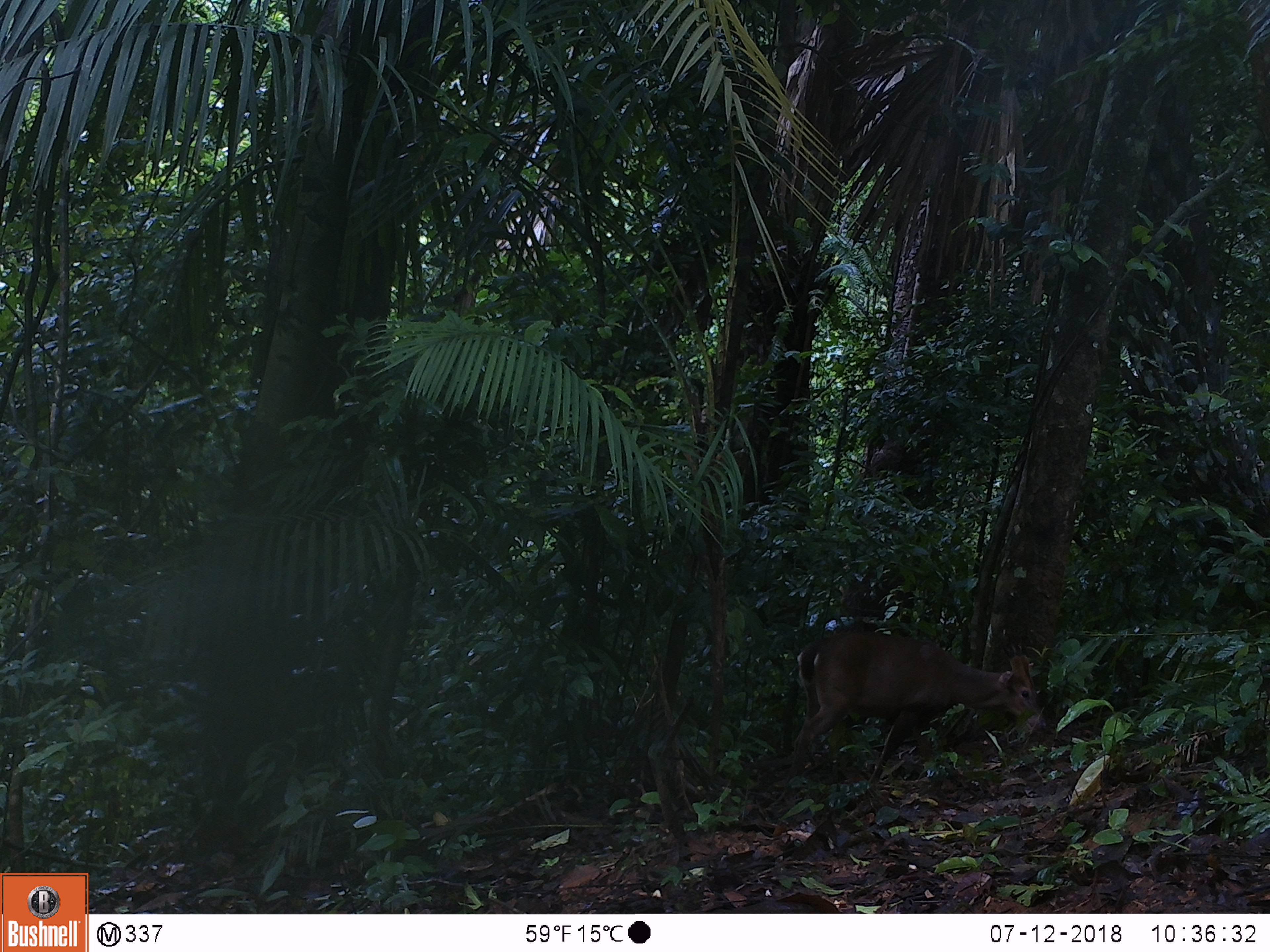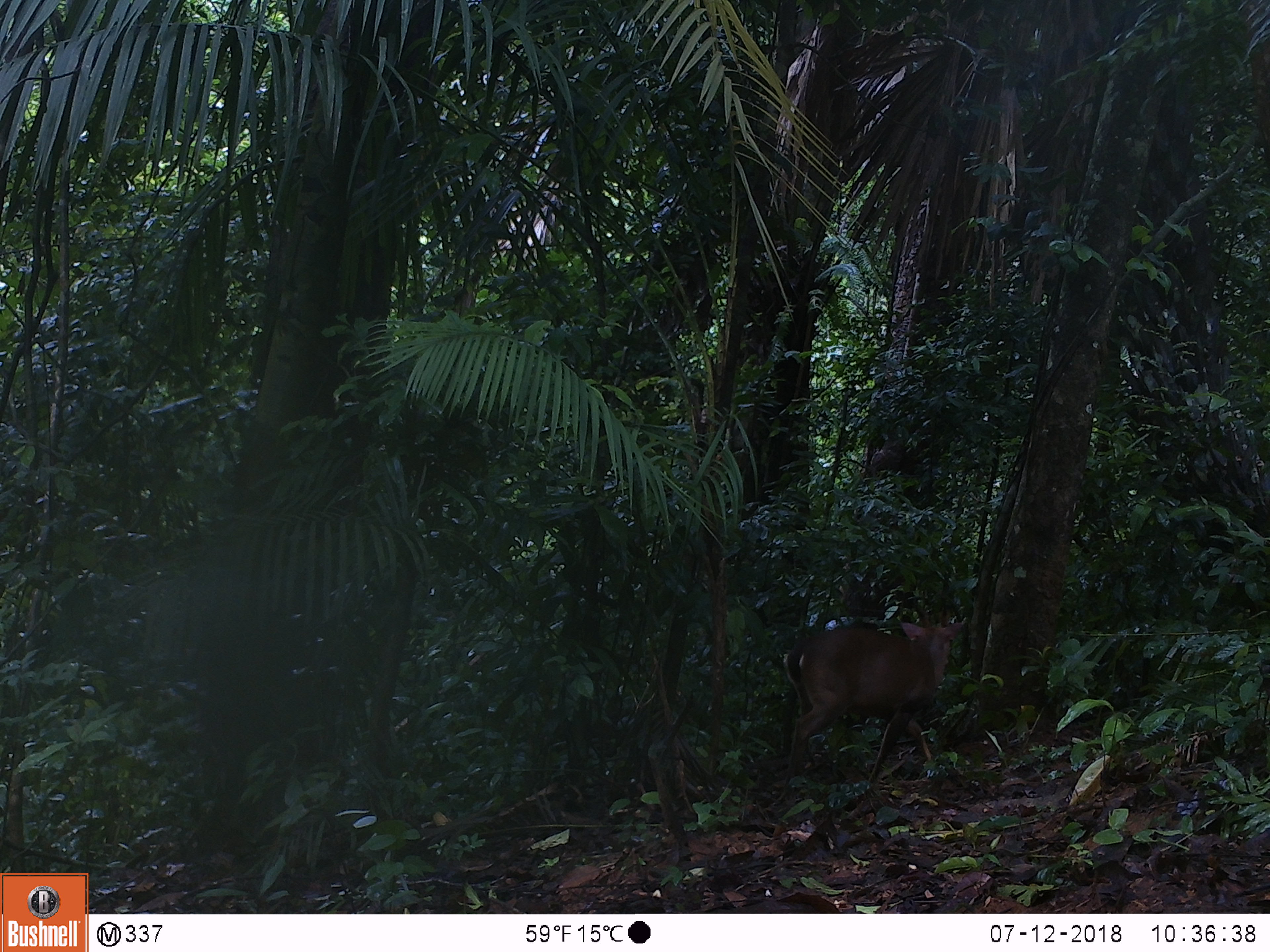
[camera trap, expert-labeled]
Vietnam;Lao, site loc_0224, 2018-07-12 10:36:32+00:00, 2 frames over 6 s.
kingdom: Animalia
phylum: Chordata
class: Mammalia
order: Artiodactyla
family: Cervidae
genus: Muntiacus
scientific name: Muntiacus vuquangensis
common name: large-antlered muntjac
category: large antlered muntjac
Large antlered muntjac (large-antlered muntjac) (Muntiacus vuquangensis). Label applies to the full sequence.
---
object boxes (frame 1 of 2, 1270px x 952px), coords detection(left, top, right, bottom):
large antlered muntjac: detection(787, 628, 1047, 793)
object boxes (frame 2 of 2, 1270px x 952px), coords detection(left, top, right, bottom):
large antlered muntjac: detection(783, 601, 964, 783)